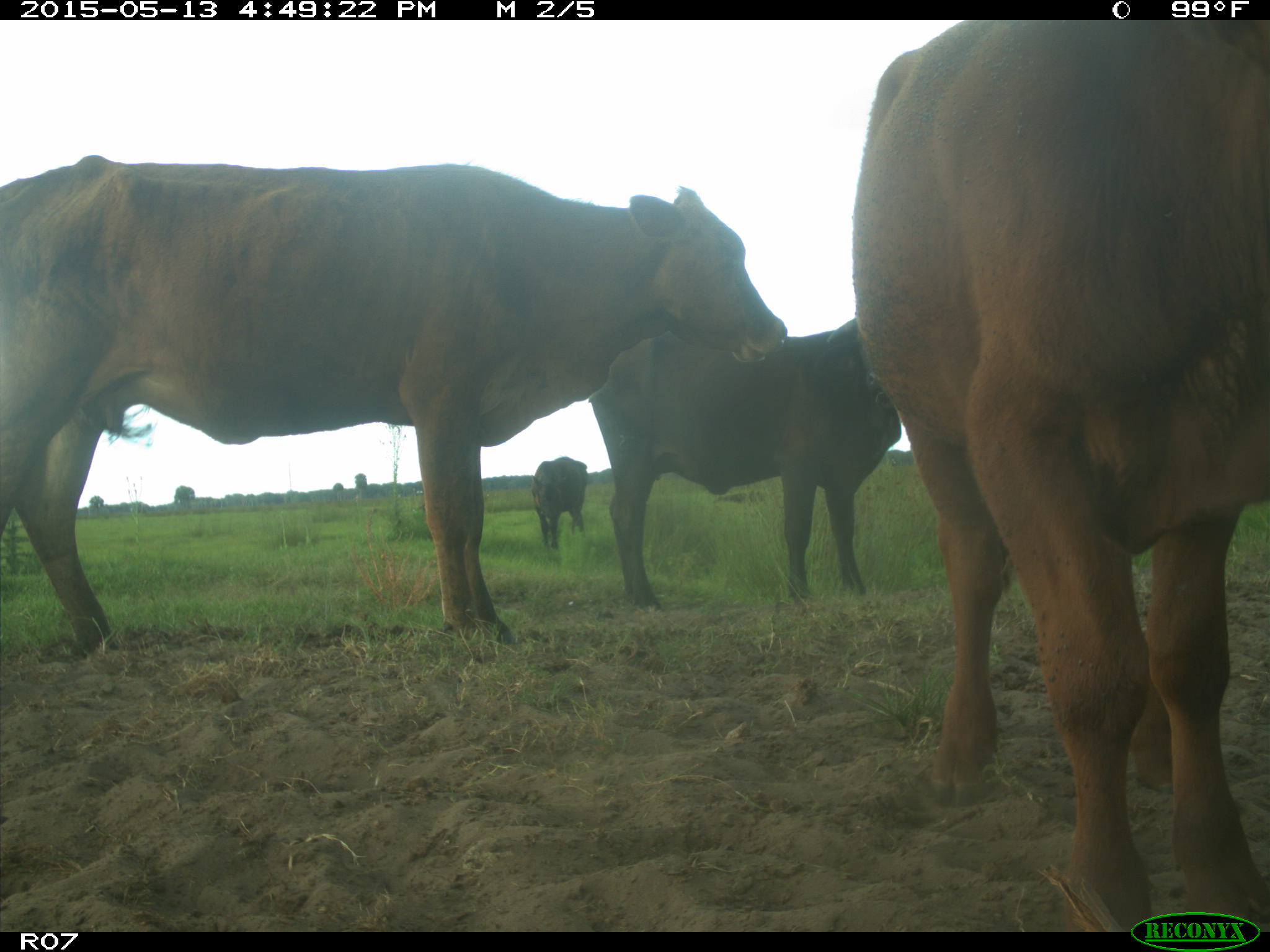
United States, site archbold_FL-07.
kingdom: Animalia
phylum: Chordata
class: Mammalia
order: Artiodactyla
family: Bovidae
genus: Bos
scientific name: Bos taurus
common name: domestic cow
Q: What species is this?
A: Bos taurus (domestic cow).